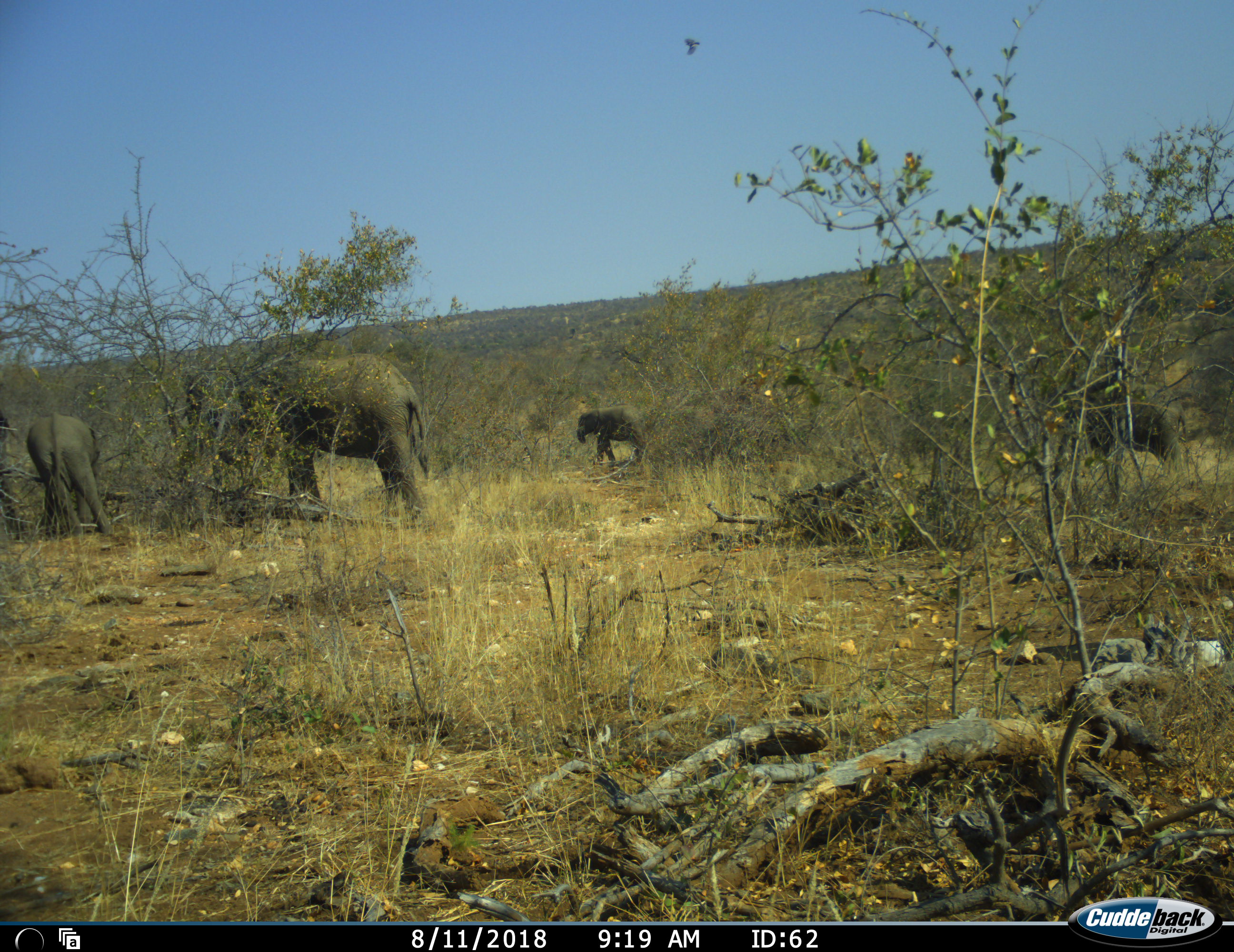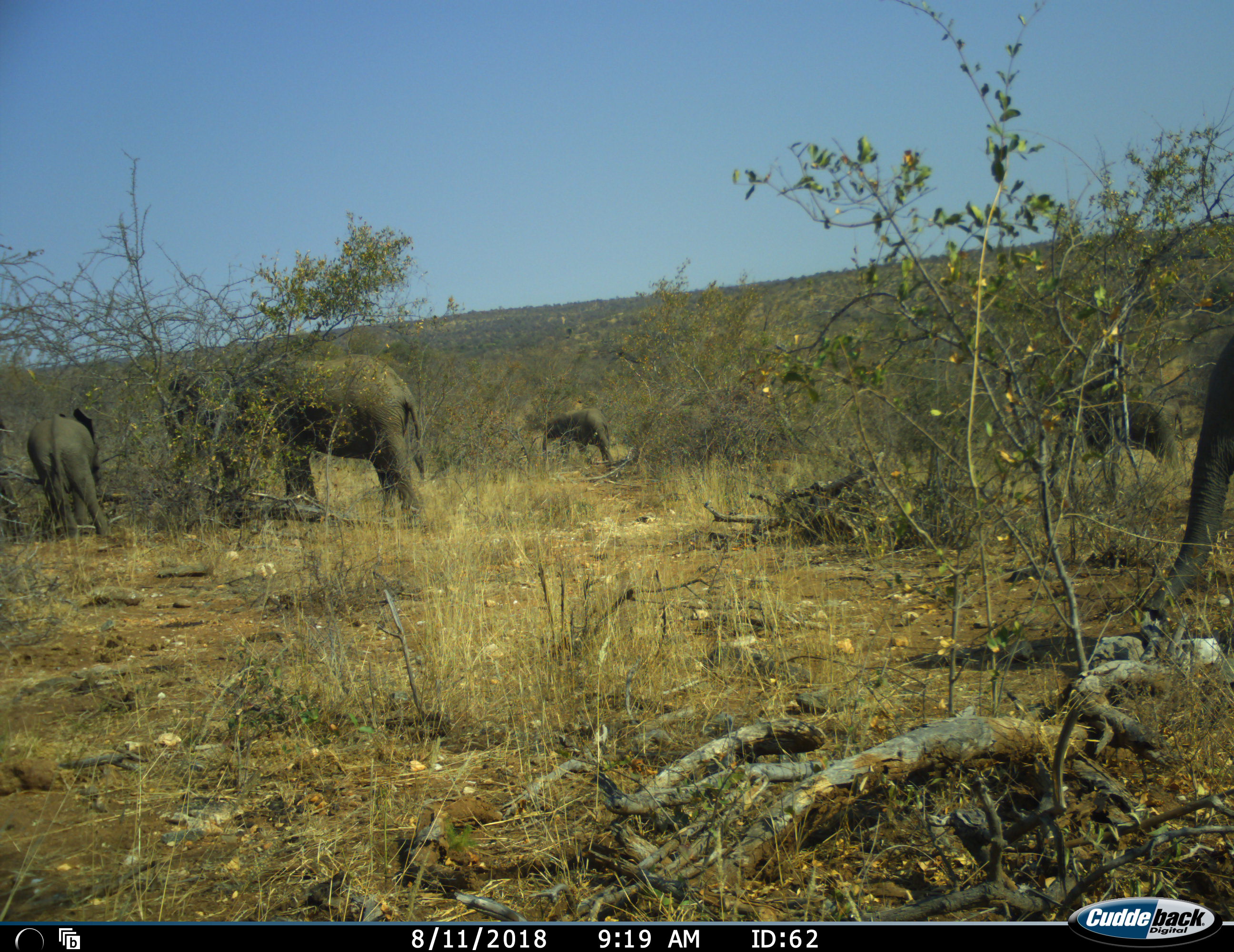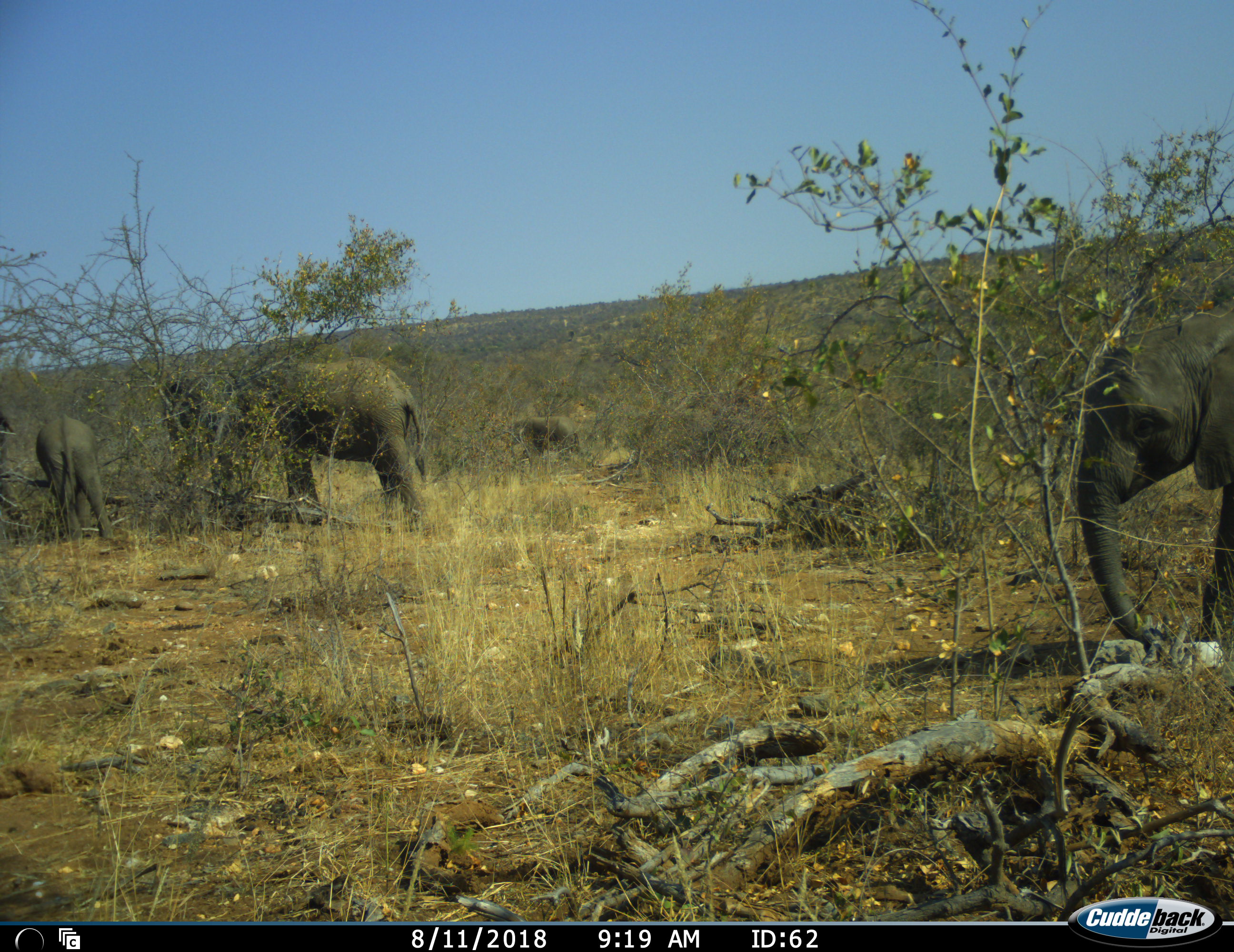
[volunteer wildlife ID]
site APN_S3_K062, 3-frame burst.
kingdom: Animalia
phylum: Chordata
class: Mammalia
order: Proboscidea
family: Elephantidae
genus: Loxodonta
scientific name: Loxodonta africana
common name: african bush elephant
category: elephant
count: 6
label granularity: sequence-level